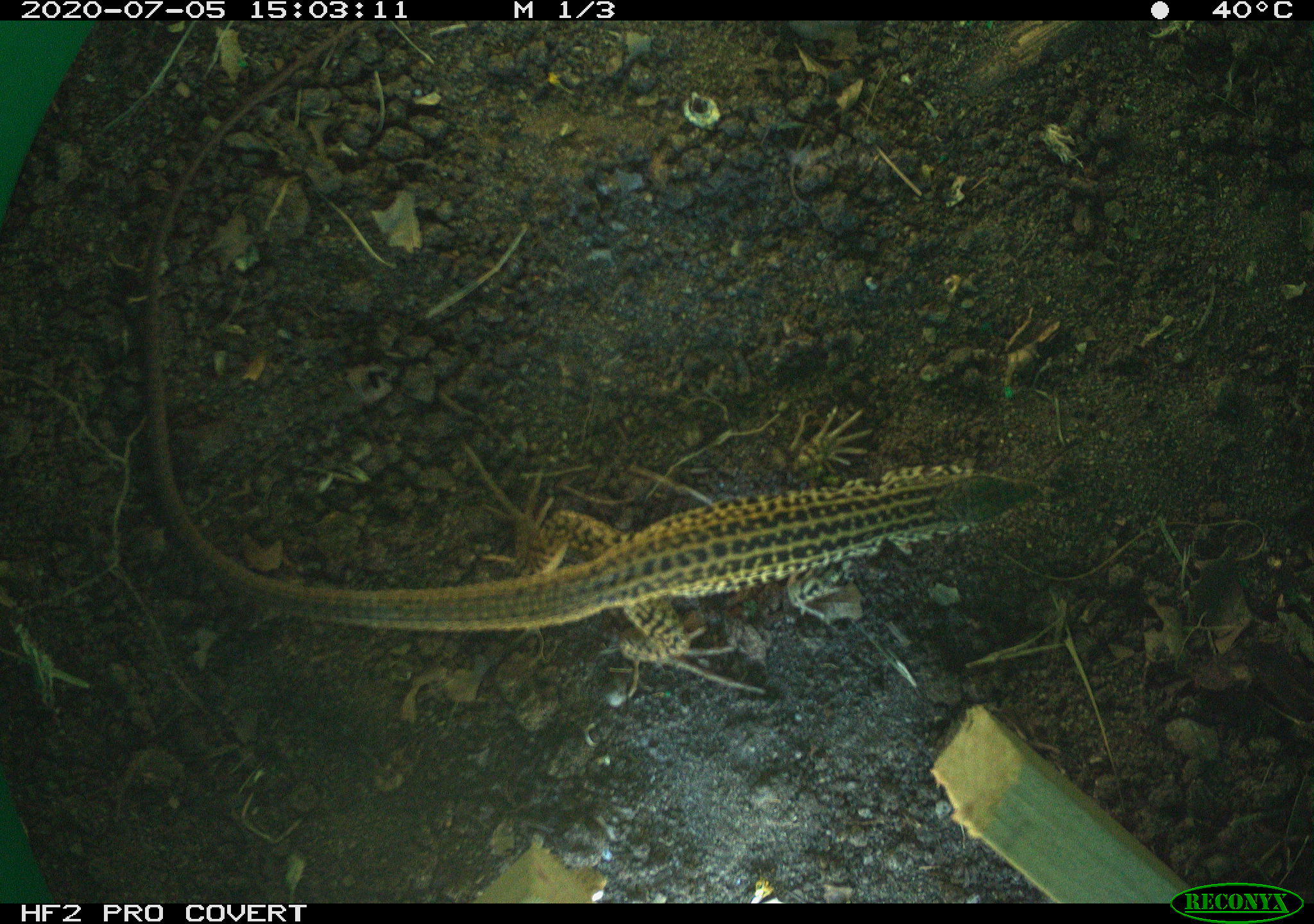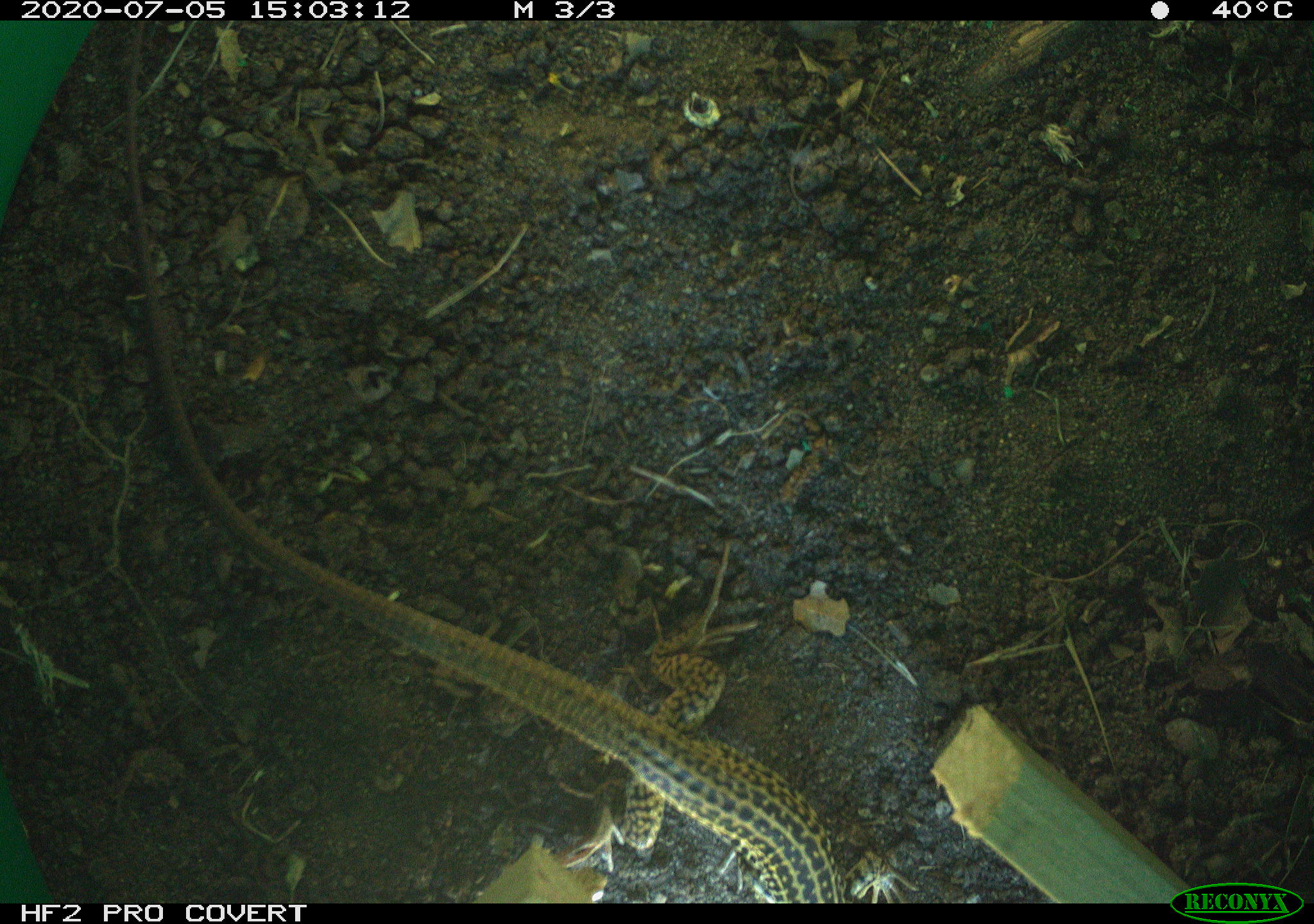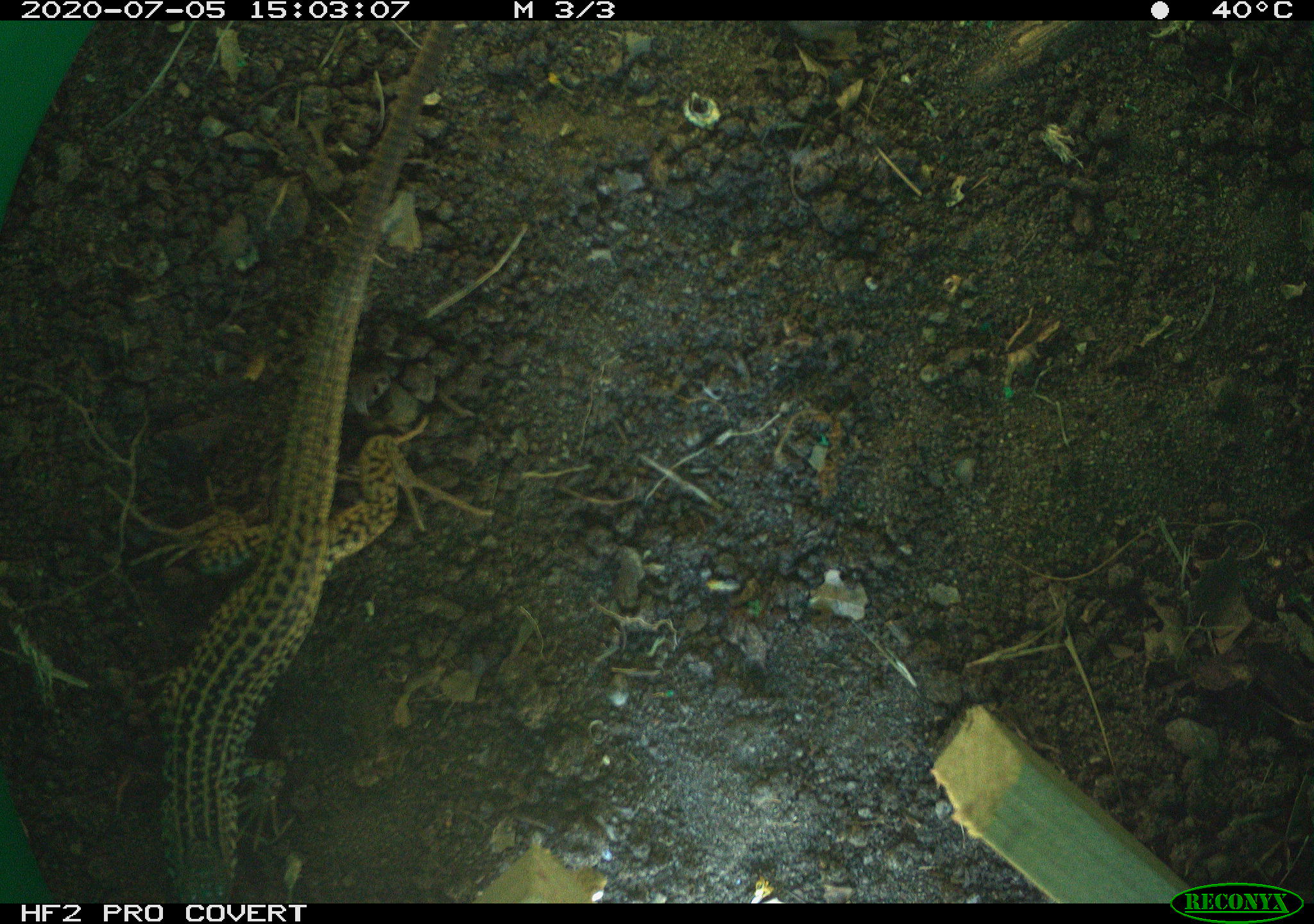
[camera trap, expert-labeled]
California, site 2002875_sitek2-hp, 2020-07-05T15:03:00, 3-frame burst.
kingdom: Animalia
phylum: Chordata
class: Reptilia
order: Squamata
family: Teiidae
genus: Aspidoscelis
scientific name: Aspidoscelis tigris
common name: western whiptail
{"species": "western whiptail (Aspidoscelis tigris)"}